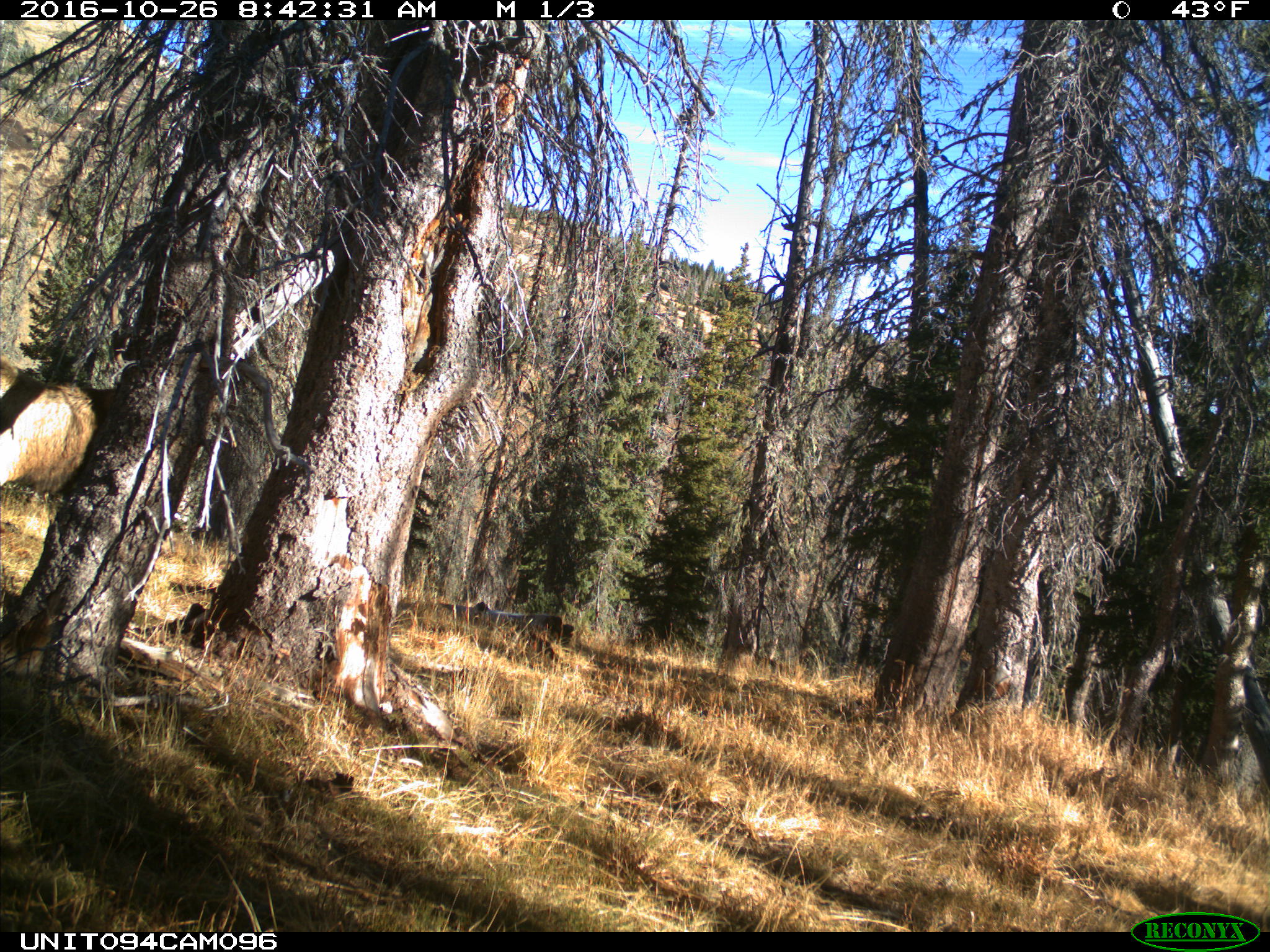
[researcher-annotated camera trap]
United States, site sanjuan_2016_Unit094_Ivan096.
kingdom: Animalia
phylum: Chordata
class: Mammalia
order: Artiodactyla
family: Cervidae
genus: Cervus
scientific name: Cervus elaphus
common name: red deer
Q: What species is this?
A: Cervus elaphus (red deer).